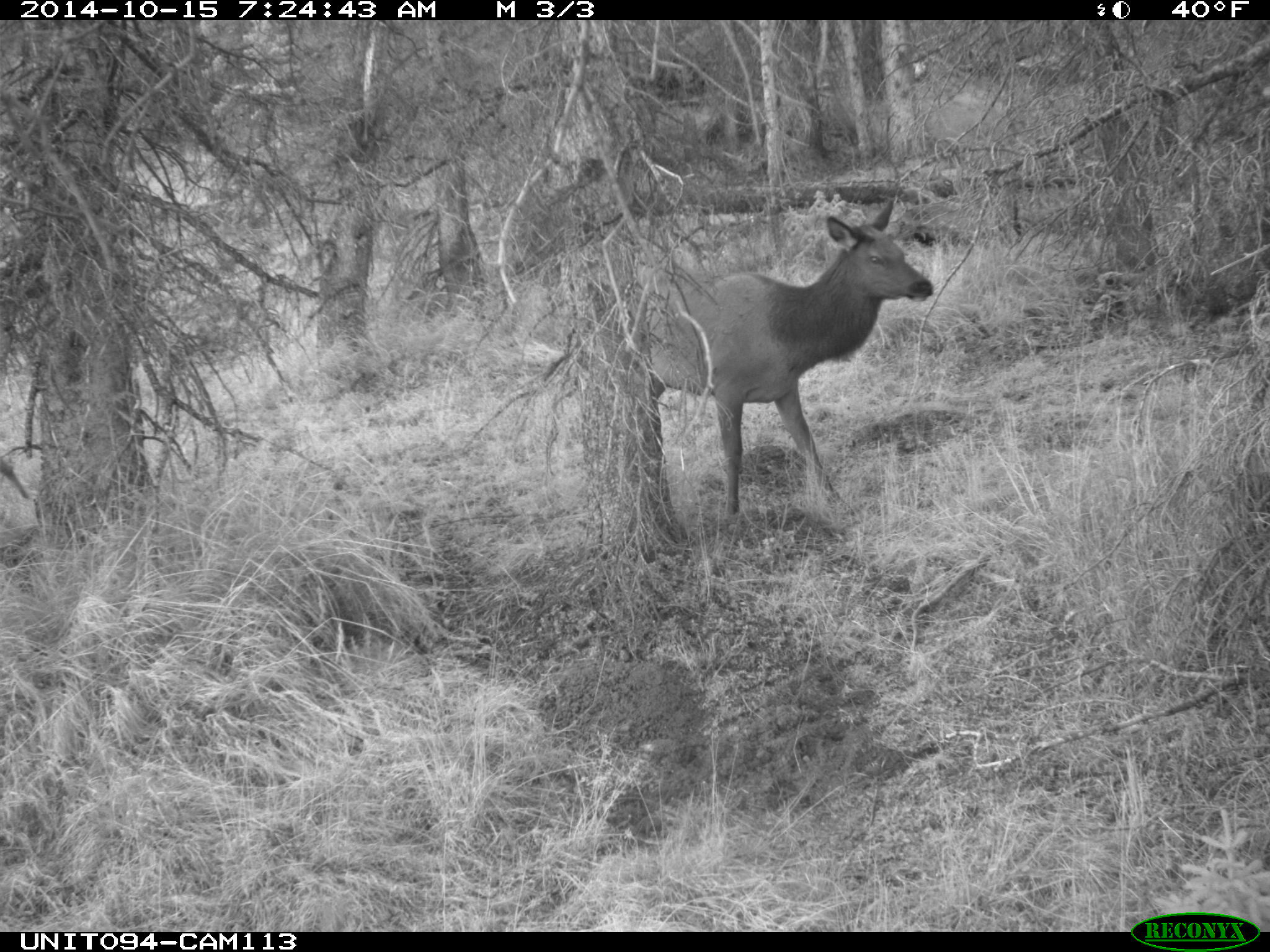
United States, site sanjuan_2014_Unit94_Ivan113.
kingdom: Animalia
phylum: Chordata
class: Mammalia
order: Artiodactyla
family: Cervidae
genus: Cervus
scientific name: Cervus elaphus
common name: red deer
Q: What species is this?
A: Cervus elaphus (red deer).